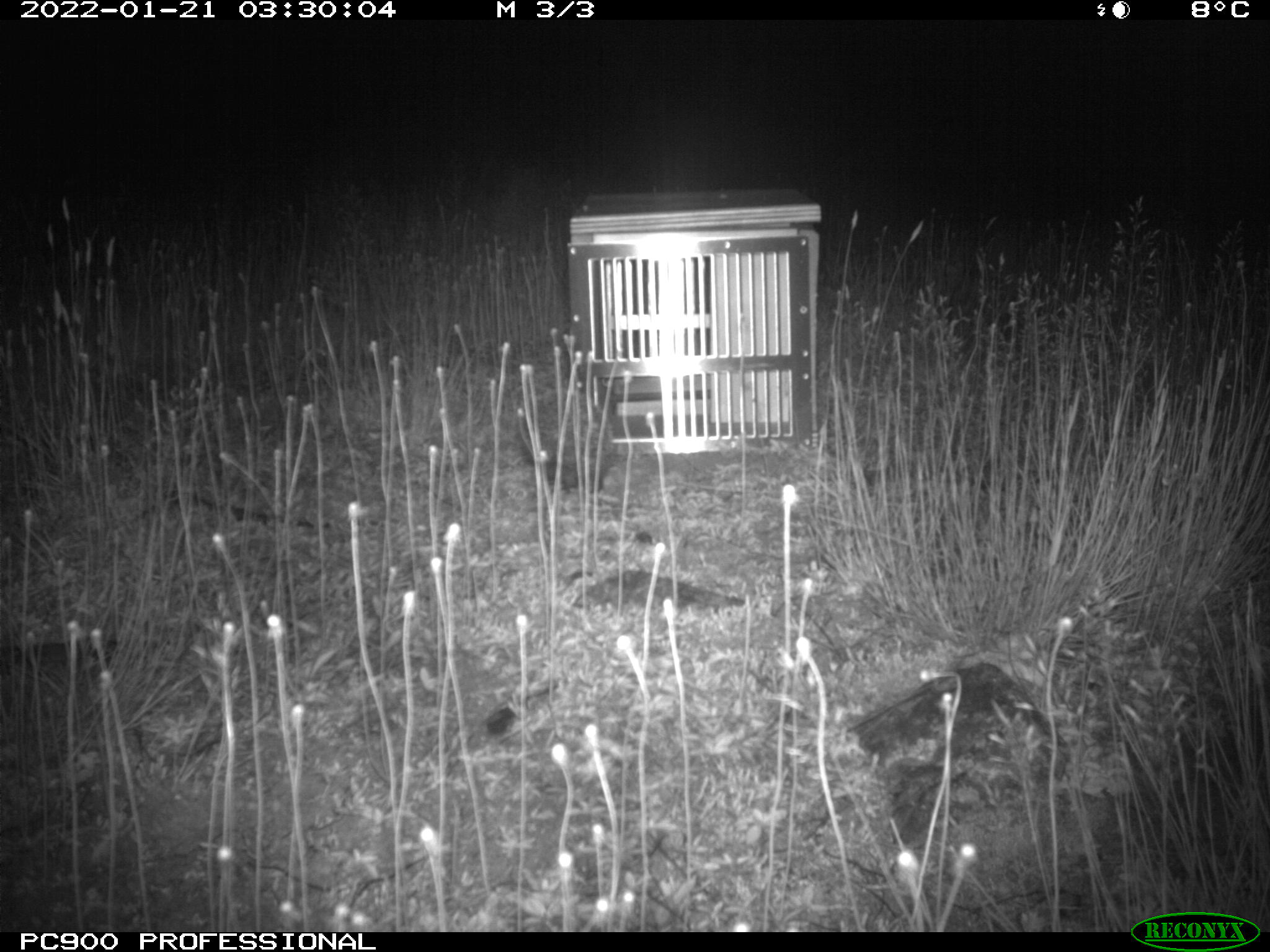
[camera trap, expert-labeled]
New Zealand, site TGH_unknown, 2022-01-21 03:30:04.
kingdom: Animalia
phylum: Chordata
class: Mammalia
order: Eulipotyphla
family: Erinaceidae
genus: Erinaceus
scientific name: Erinaceus europaeus europaeus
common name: european hedgehog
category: hedgehog